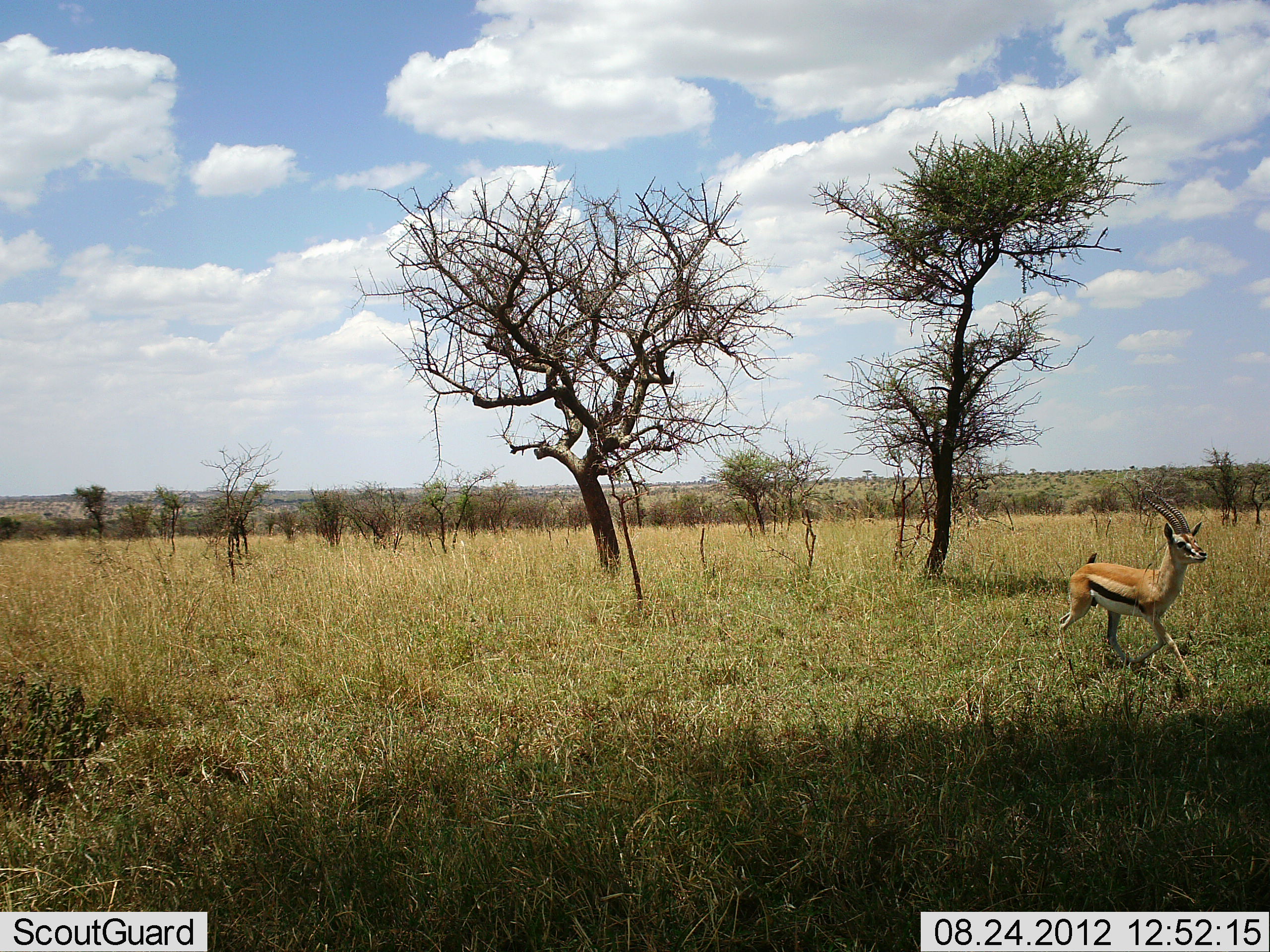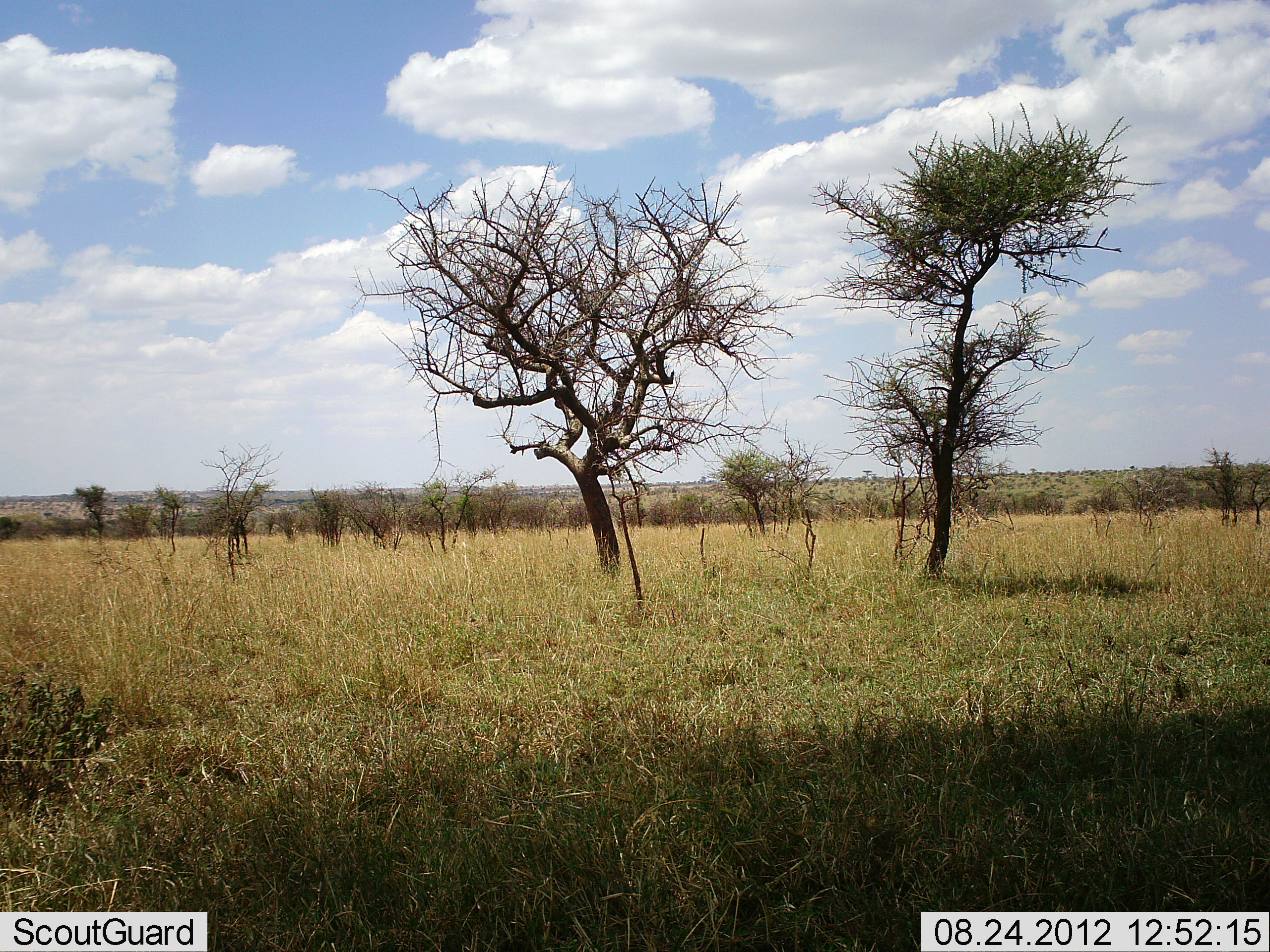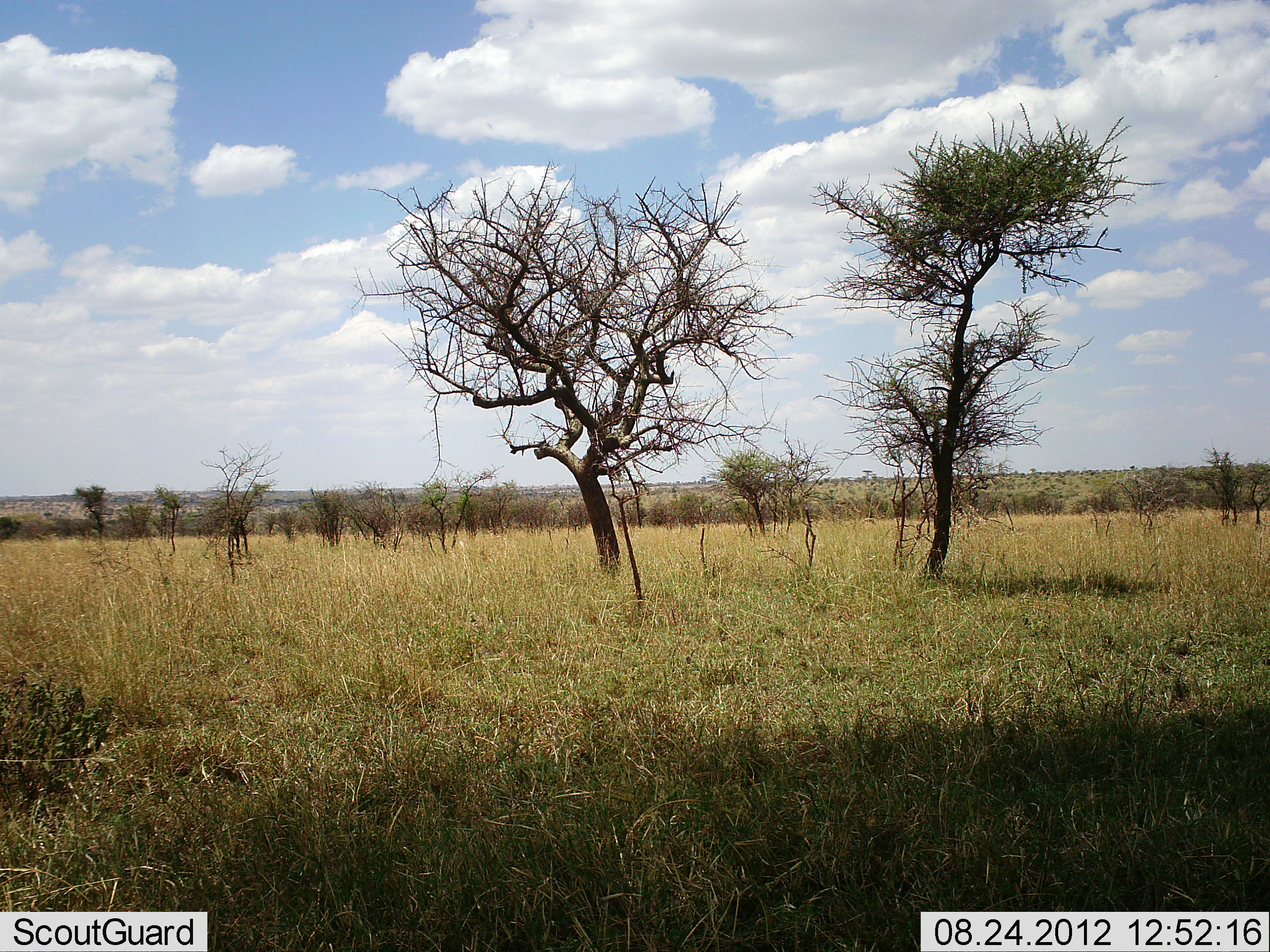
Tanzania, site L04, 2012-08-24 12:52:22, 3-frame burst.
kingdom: Animalia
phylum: Chordata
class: Mammalia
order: Artiodactyla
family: Bovidae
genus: Eudorcas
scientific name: Eudorcas thomsonii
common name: thomson's gazelle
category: gazellethomsons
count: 1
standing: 0%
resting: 0%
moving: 100%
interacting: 0%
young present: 0%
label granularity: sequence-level